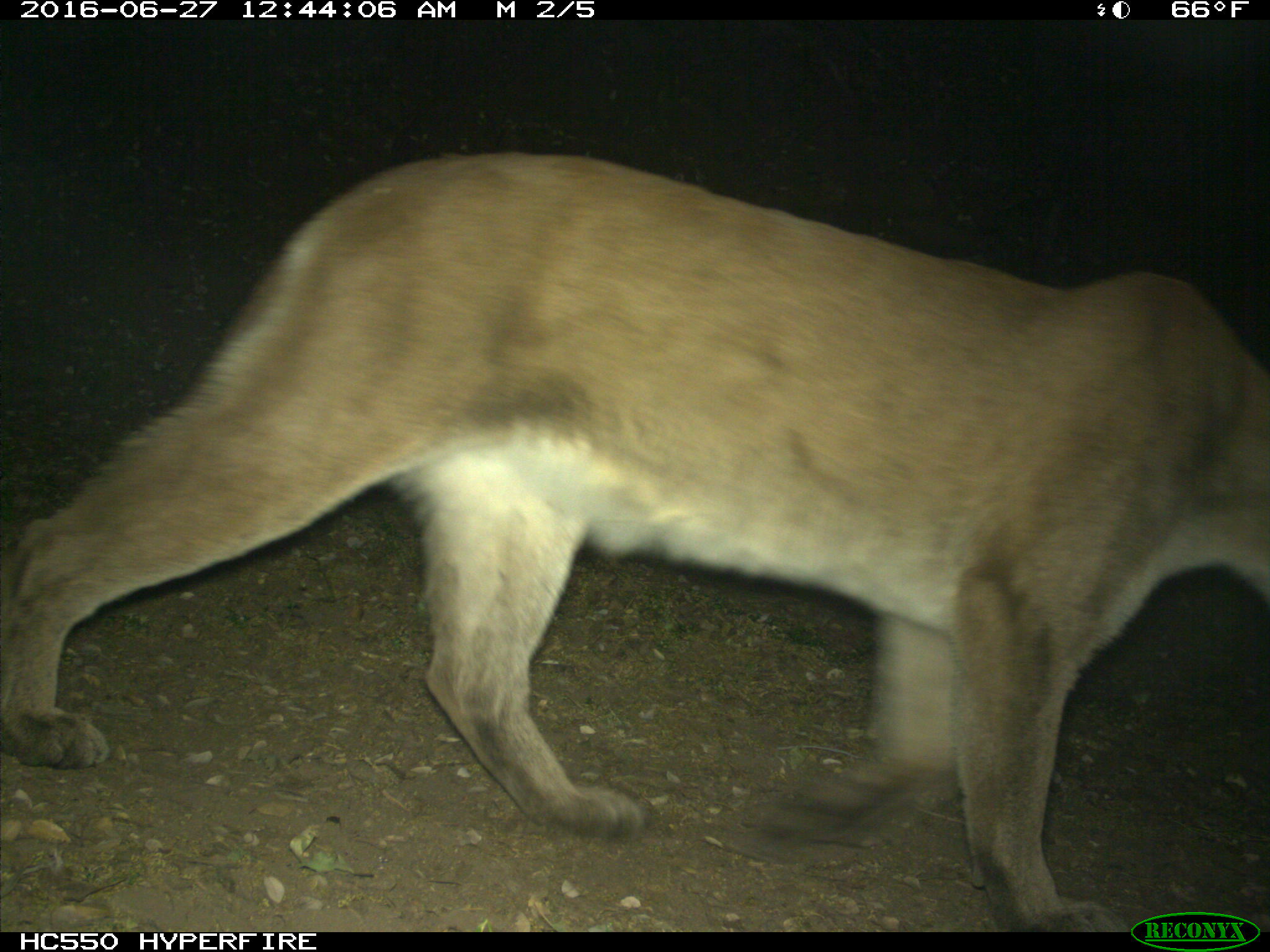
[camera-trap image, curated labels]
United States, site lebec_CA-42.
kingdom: Animalia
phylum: Chordata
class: Mammalia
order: Carnivora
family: Felidae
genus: Puma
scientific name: Puma concolor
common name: mountain lion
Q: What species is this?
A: Puma concolor (mountain lion).